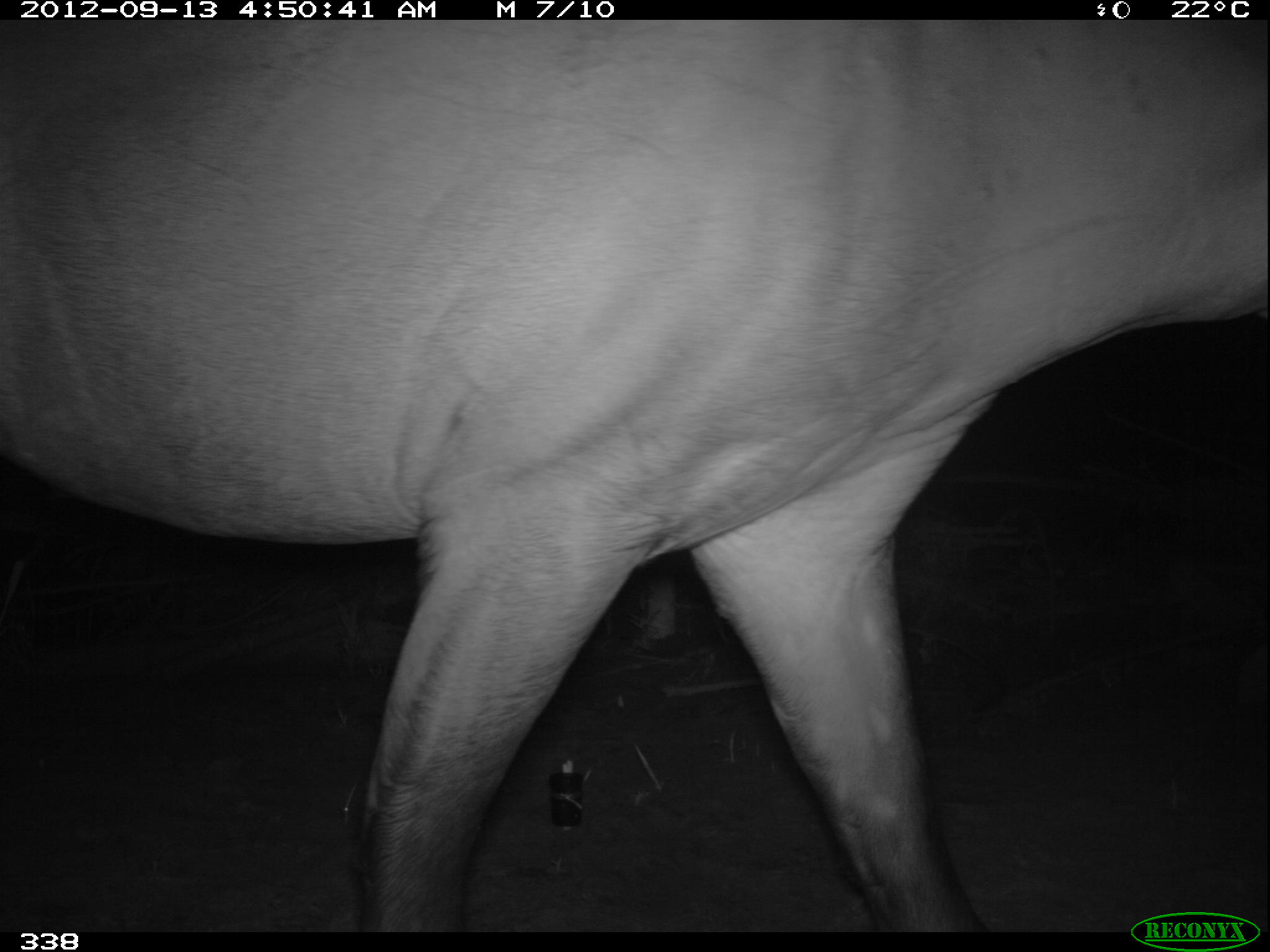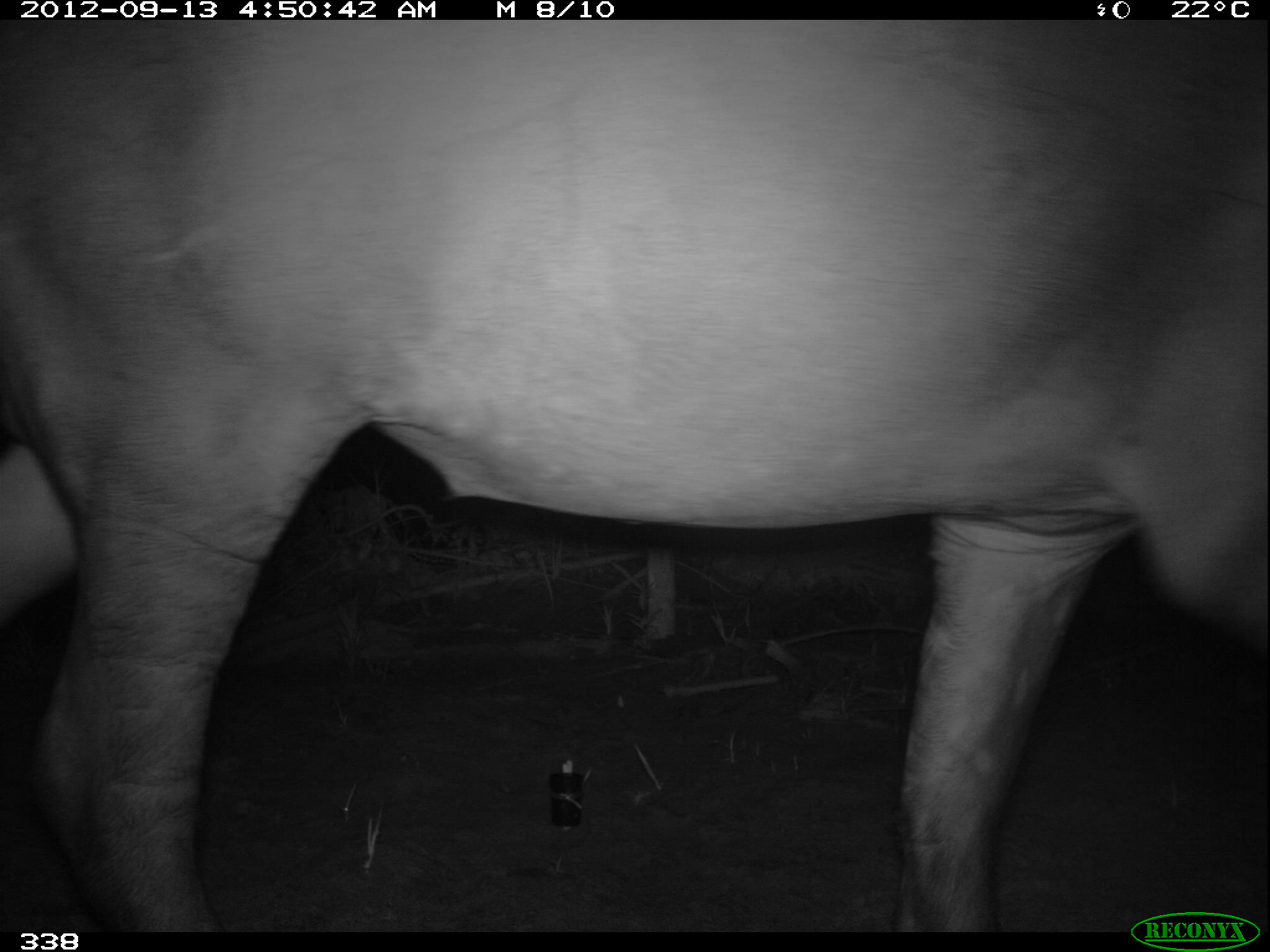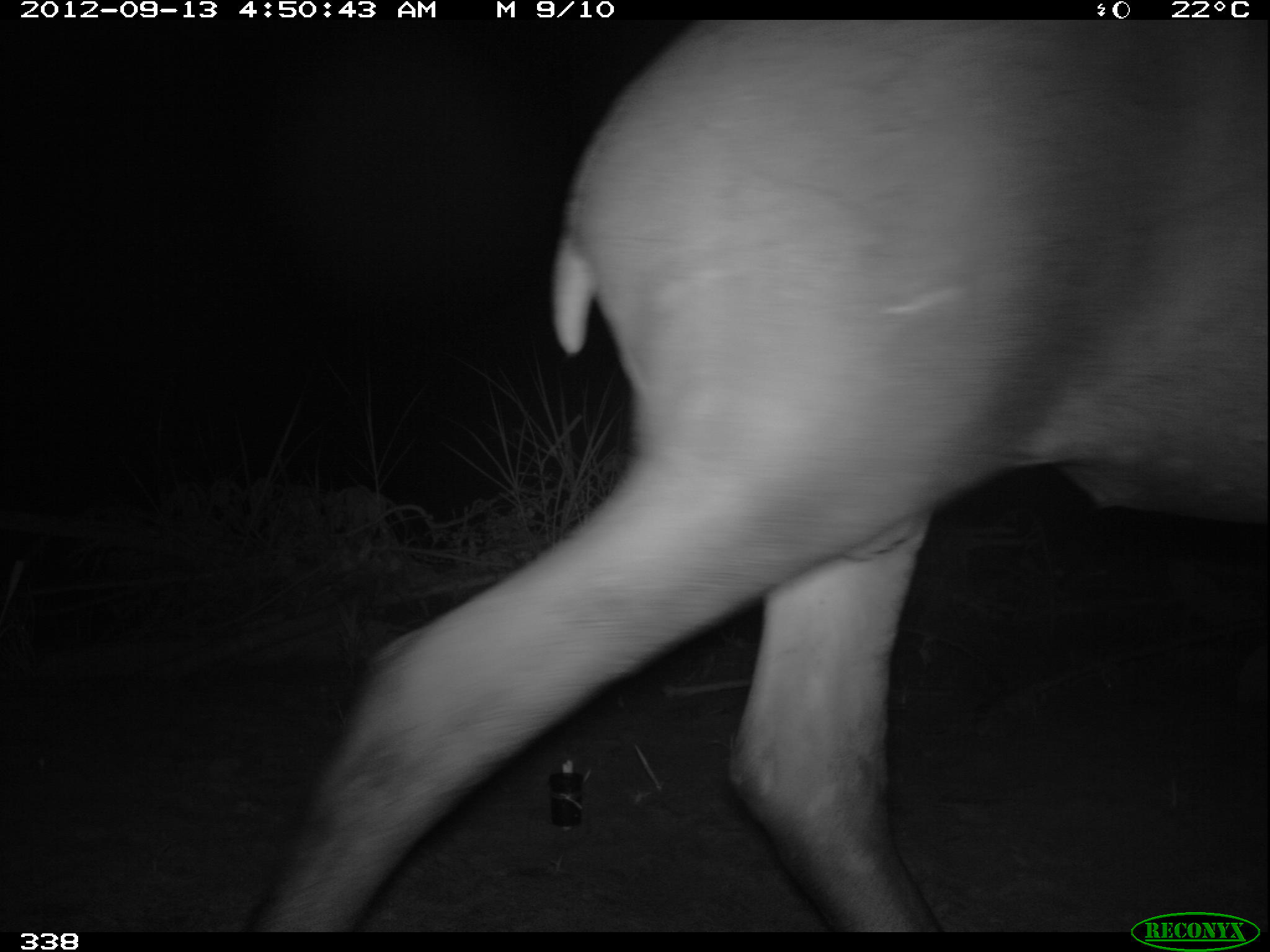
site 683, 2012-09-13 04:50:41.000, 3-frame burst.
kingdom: Animalia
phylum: Chordata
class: Mammalia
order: Perissodactyla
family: Tapiridae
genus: Tapirus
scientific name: Tapirus terrestris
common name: south american tapir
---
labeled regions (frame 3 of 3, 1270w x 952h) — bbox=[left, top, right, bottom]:
tapirus terrestris: bbox=[240, 20, 1266, 931]